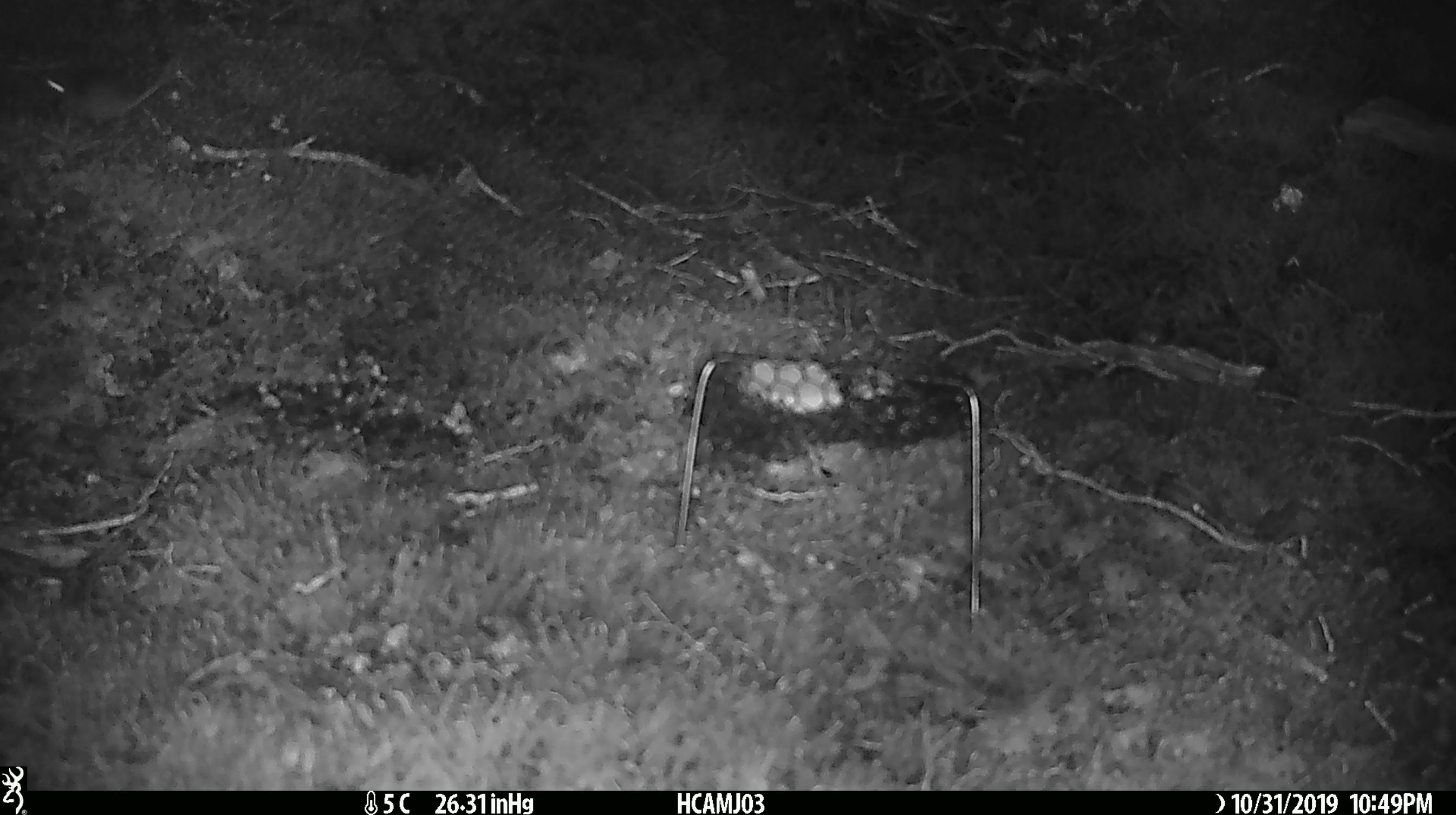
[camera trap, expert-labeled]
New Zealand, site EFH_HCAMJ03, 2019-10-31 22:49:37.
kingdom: Animalia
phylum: Chordata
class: Mammalia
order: Rodentia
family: Muridae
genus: Mus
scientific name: Mus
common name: mouse